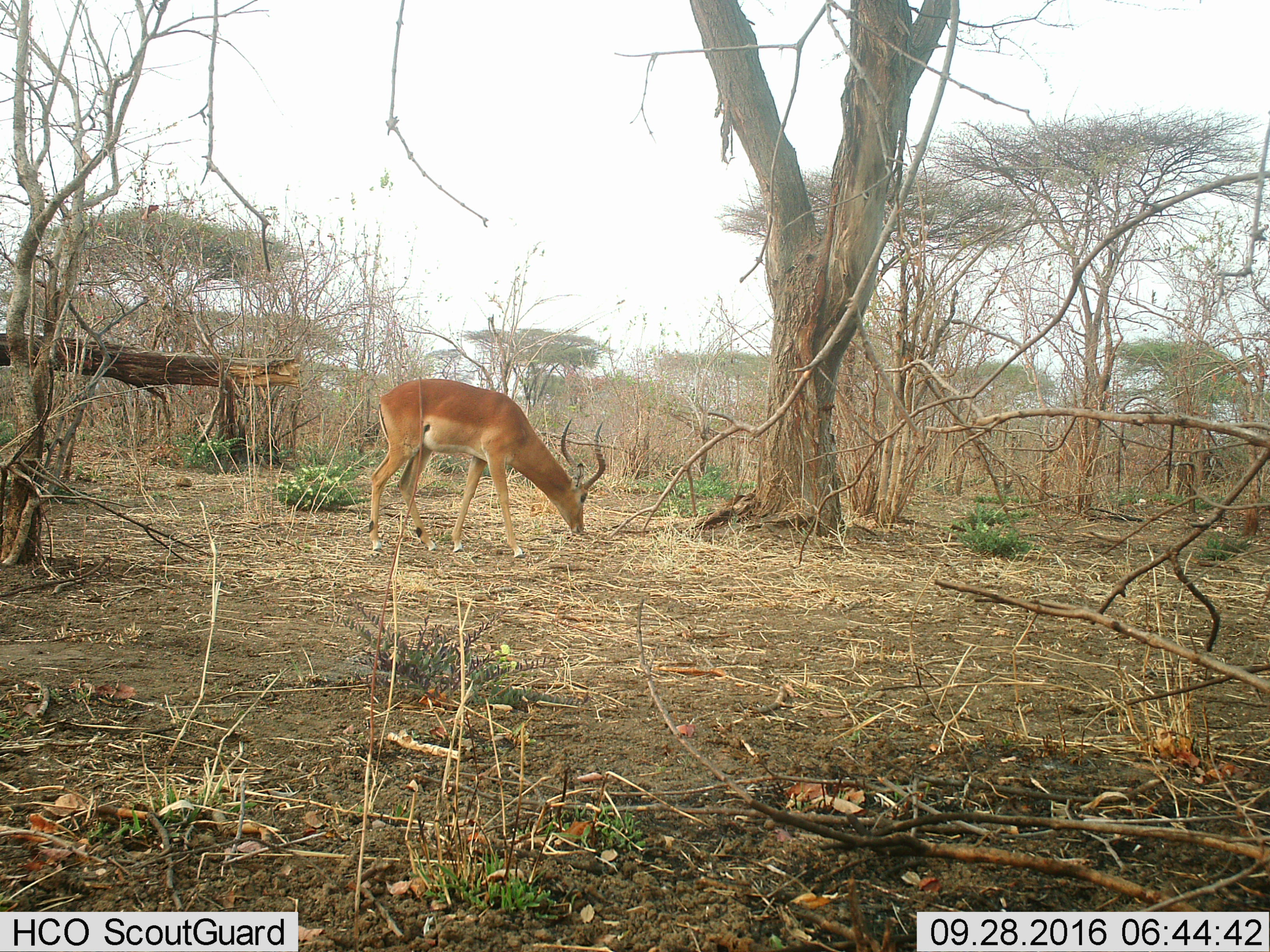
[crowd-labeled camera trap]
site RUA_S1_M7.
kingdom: Animalia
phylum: Chordata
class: Mammalia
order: Artiodactyla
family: Bovidae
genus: Aepyceros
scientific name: Aepyceros melampus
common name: impala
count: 1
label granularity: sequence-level